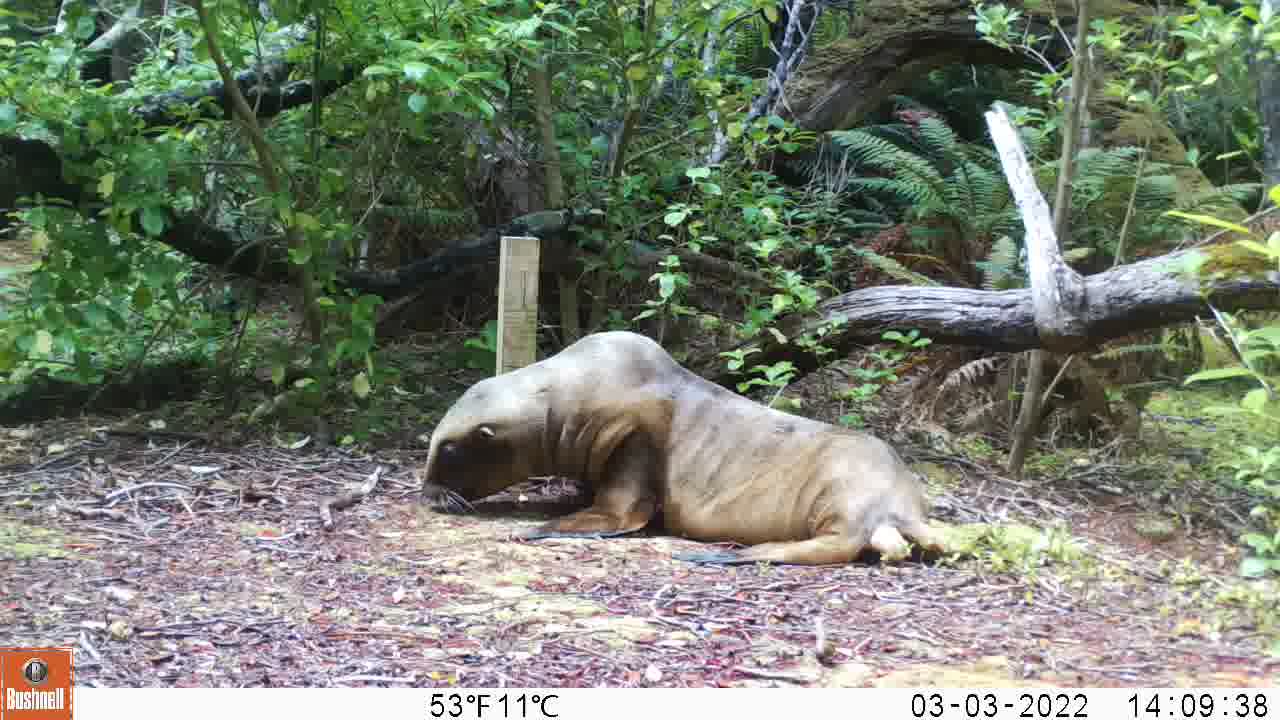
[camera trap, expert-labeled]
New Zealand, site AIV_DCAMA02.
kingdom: Animalia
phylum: Chordata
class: Mammalia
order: Carnivora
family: Otariidae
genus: Phocarctos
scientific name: Phocarctos hookeri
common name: new zealand sea lion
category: sealion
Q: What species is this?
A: Sealion (new zealand sea lion) (Phocarctos hookeri).